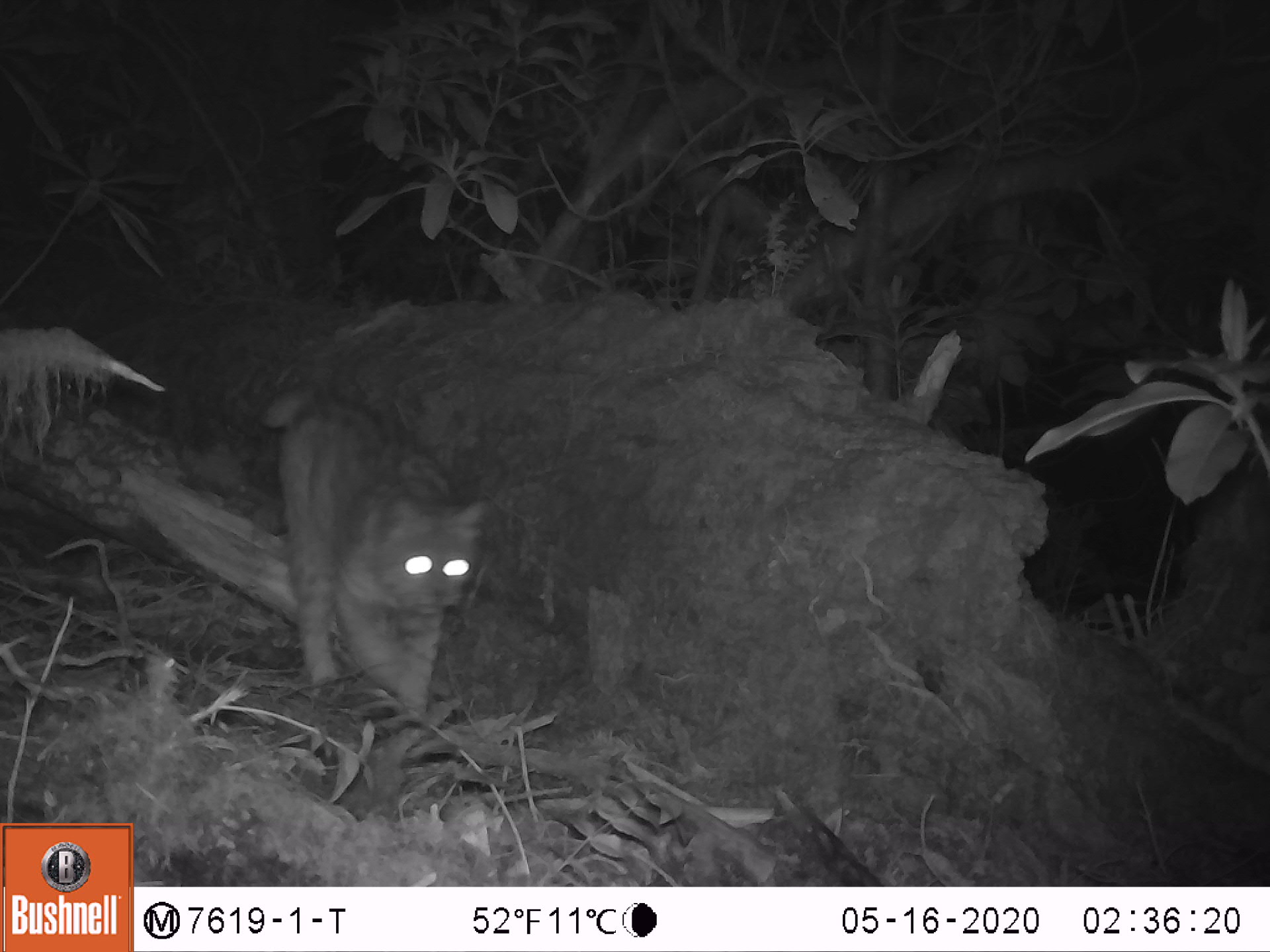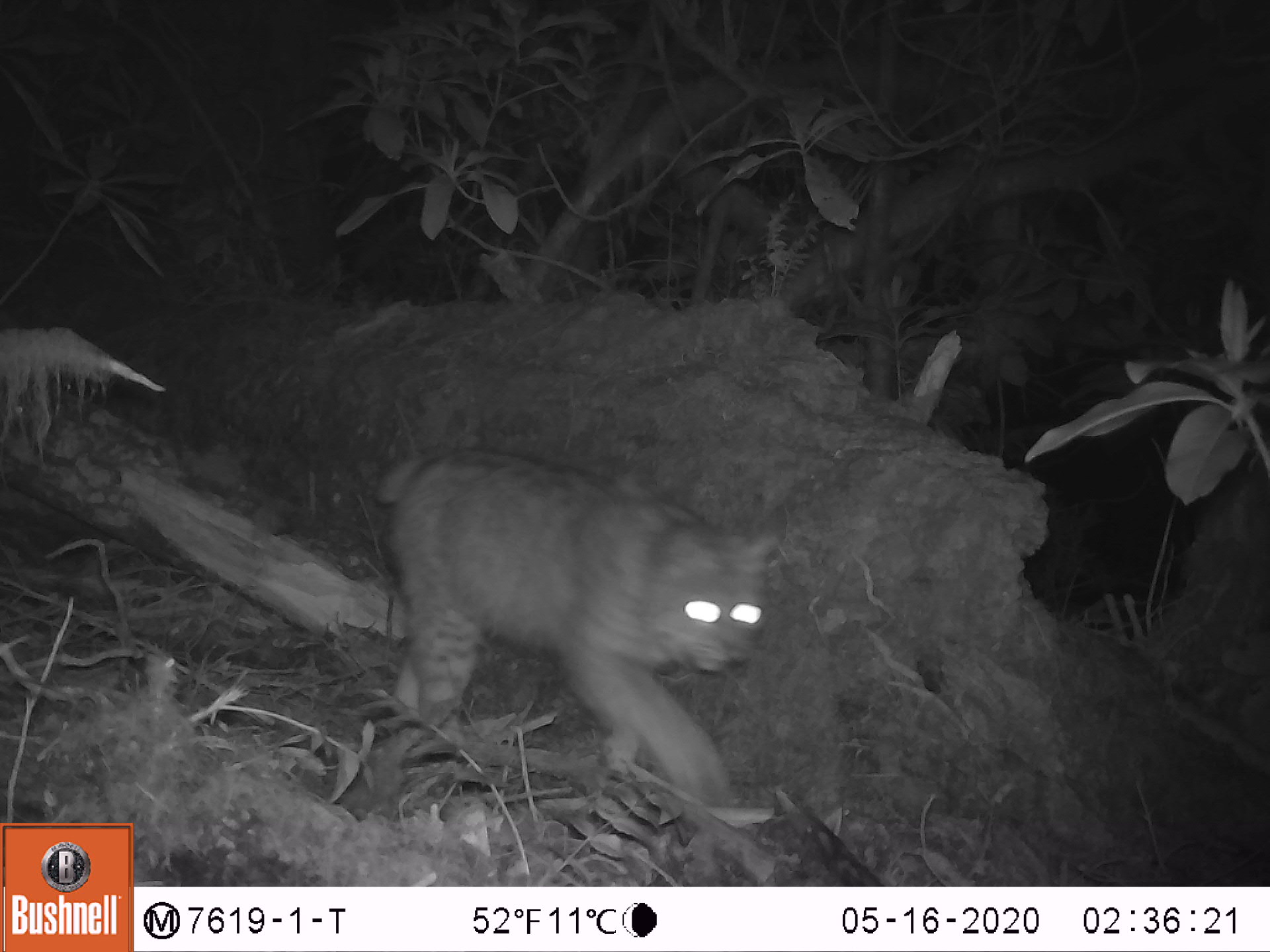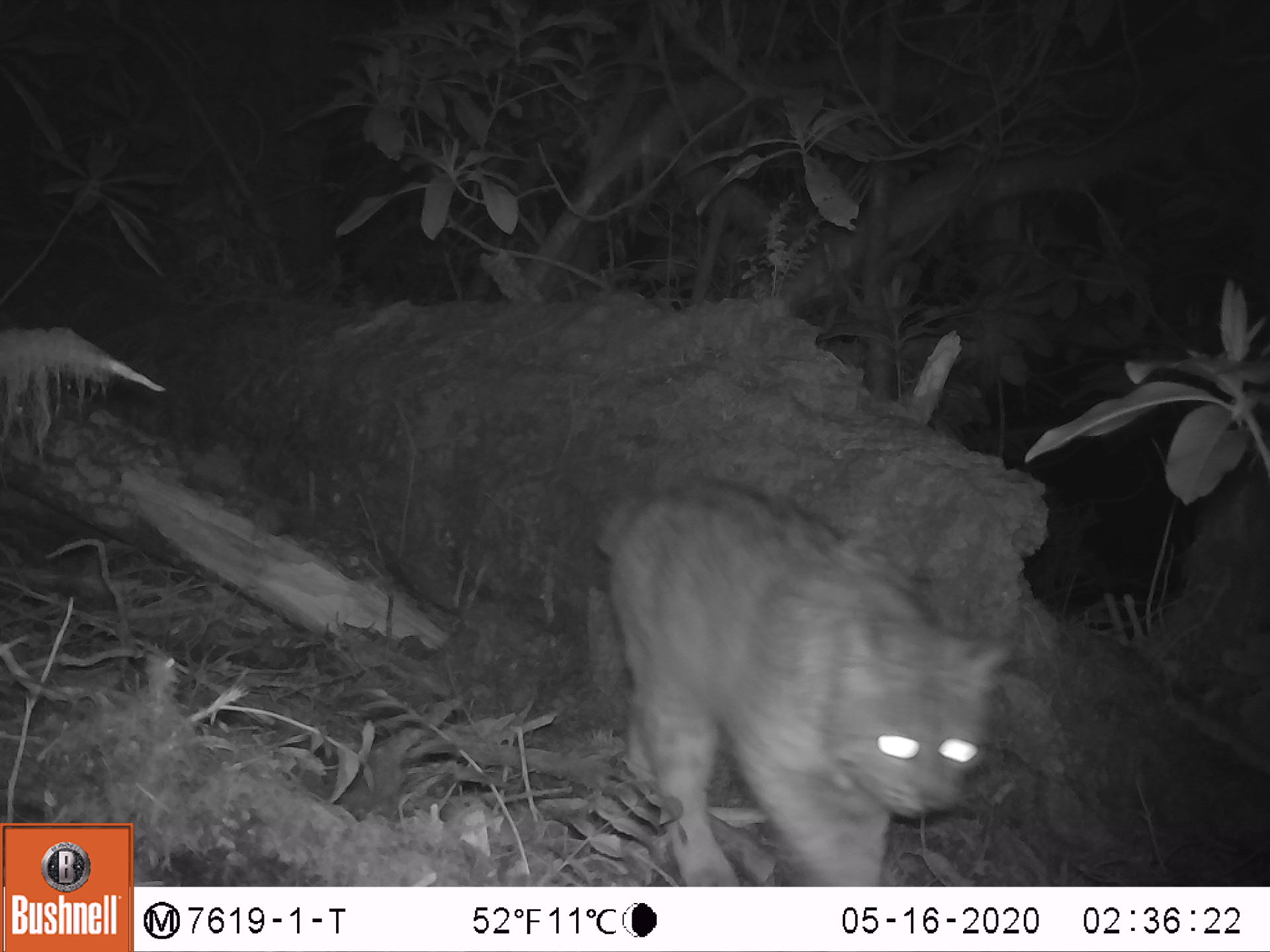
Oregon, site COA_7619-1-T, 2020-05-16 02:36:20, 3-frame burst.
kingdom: Animalia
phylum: Chordata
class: Mammalia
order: Carnivora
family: Felidae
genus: Lynx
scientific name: Lynx rufus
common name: bobcat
Bobcat (Lynx rufus).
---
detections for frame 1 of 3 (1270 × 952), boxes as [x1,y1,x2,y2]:
bobcat: [247,369,499,747]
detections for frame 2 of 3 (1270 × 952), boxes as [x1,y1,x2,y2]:
bobcat: [364,431,787,842]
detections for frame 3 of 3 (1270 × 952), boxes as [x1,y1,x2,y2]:
bobcat: [580,455,1038,880]